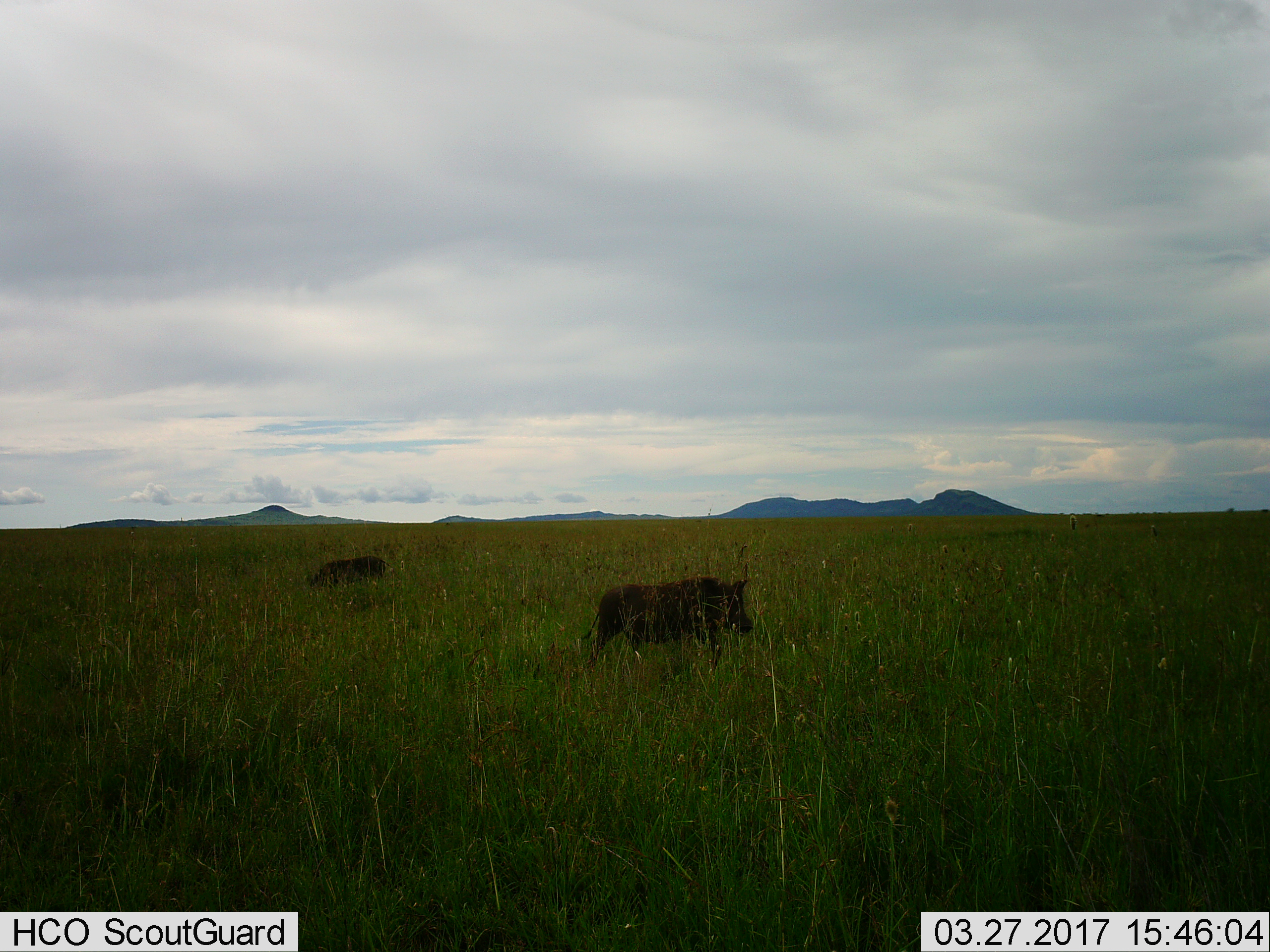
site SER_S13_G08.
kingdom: Animalia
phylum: Chordata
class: Mammalia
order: Artiodactyla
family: Suidae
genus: Phacochoerus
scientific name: Phacochoerus africanus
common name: warthog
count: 2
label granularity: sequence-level